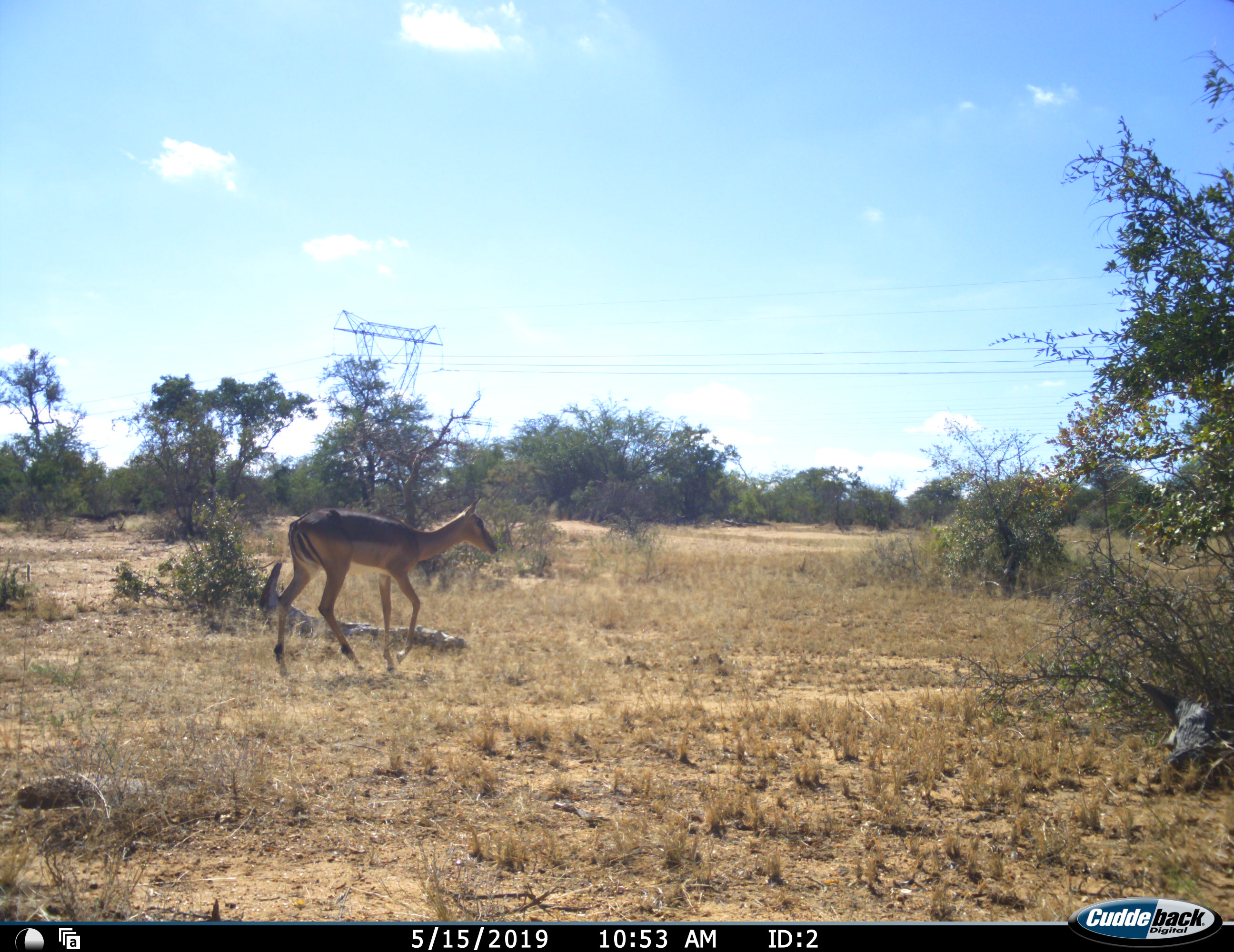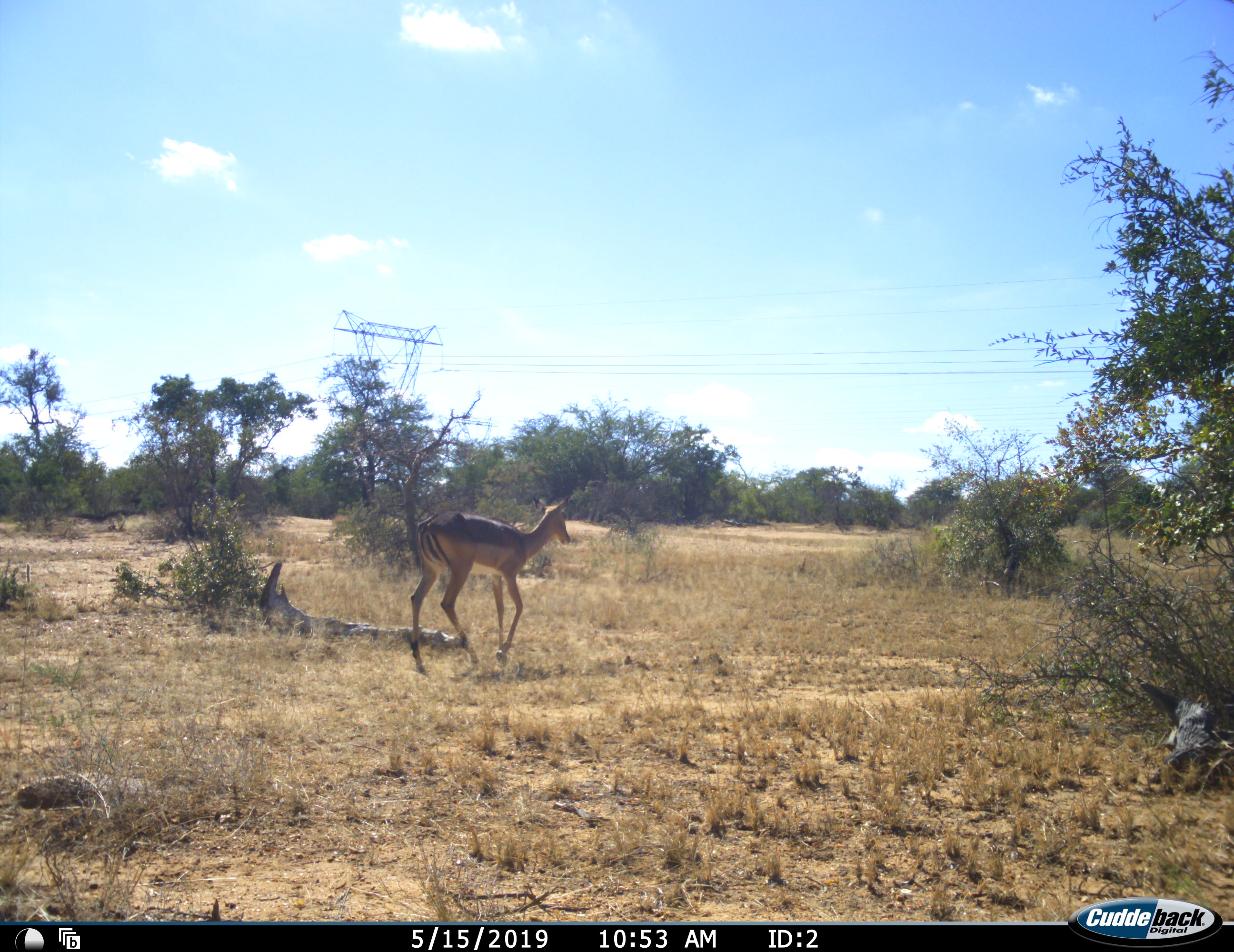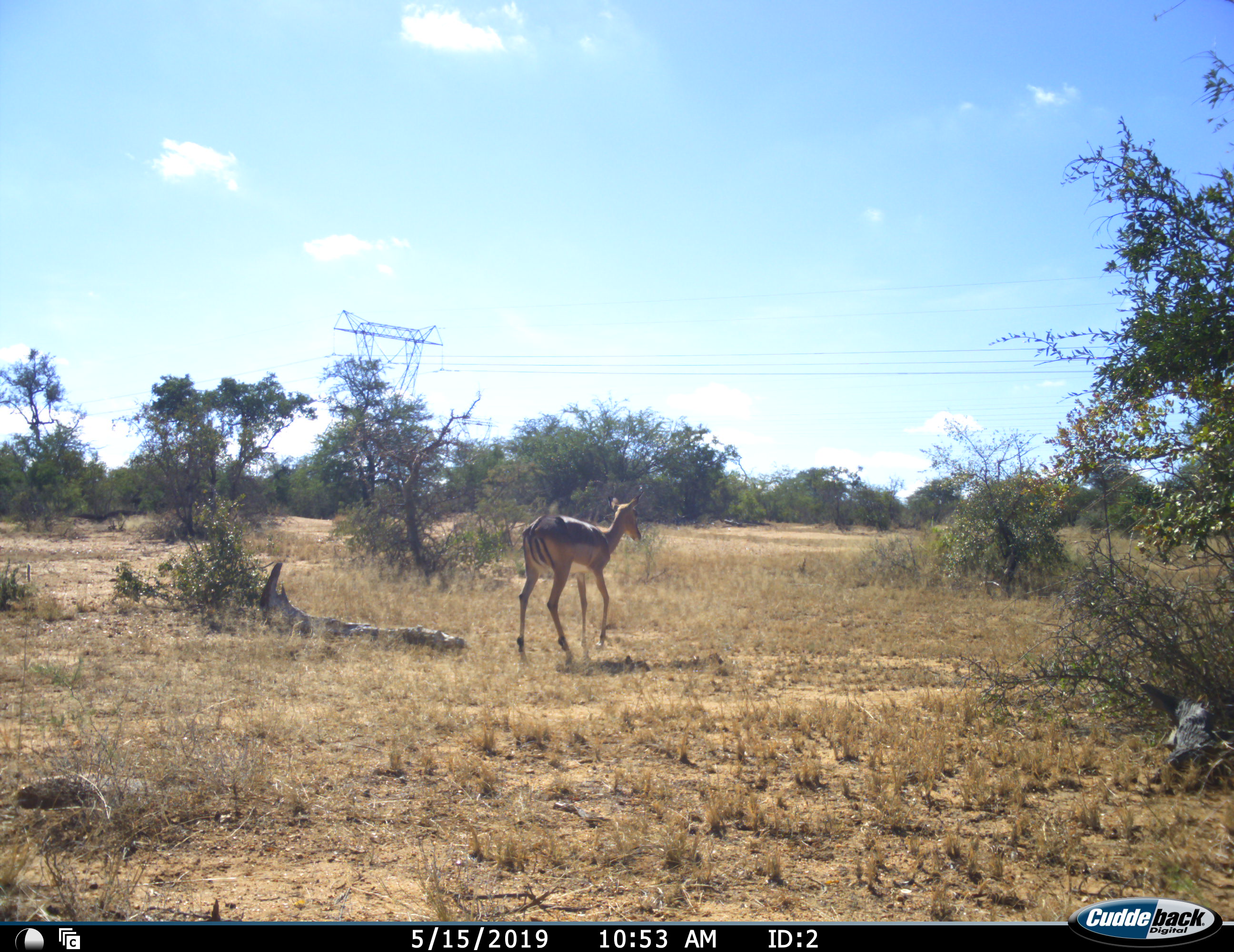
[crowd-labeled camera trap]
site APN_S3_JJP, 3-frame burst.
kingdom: Animalia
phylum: Chordata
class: Mammalia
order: Artiodactyla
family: Bovidae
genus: Aepyceros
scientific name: Aepyceros melampus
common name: impala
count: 1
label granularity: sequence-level